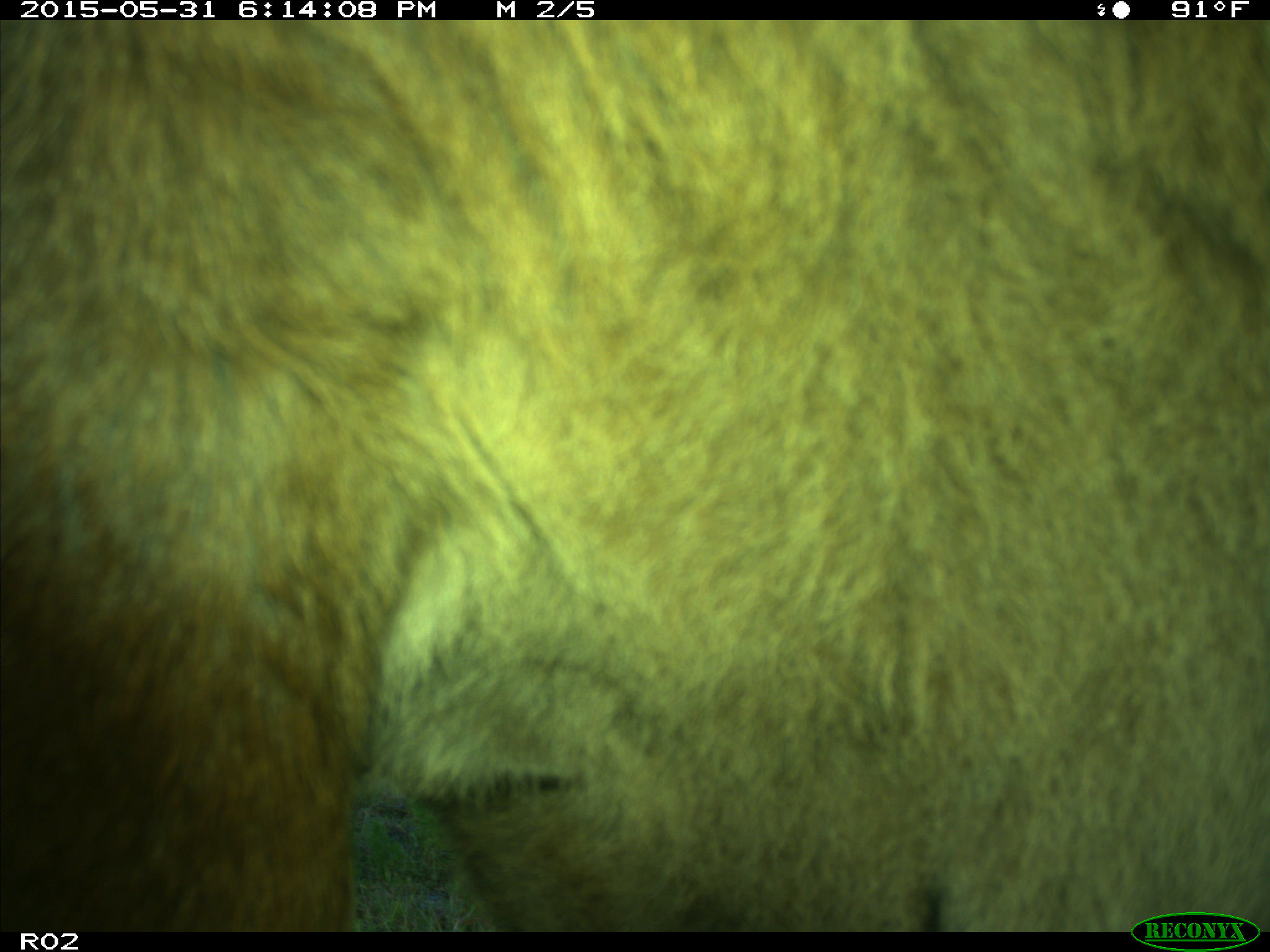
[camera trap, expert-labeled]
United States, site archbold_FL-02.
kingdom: Animalia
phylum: Chordata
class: Mammalia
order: Artiodactyla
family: Bovidae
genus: Bos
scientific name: Bos taurus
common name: domestic cow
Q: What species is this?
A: Bos taurus (domestic cow).